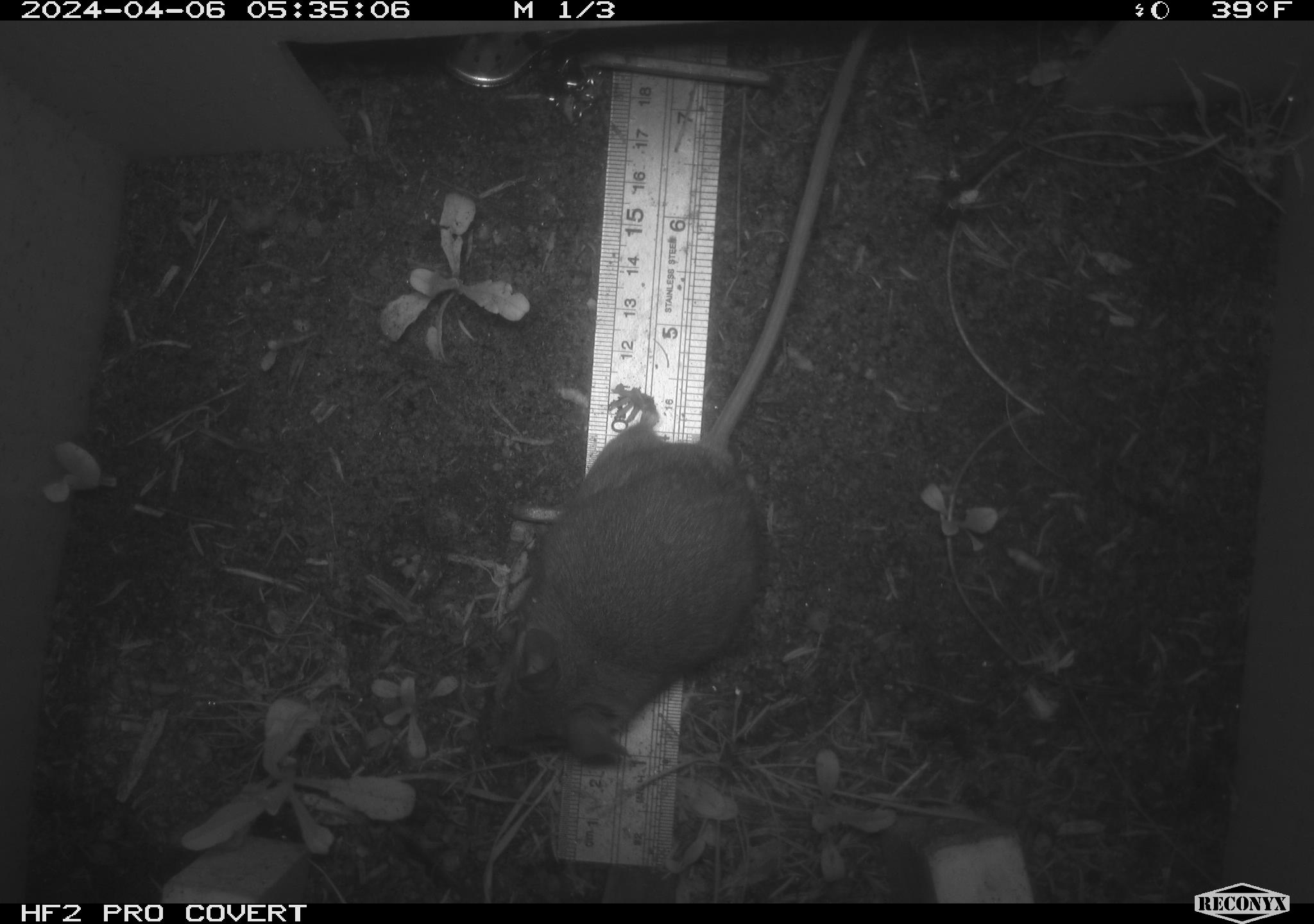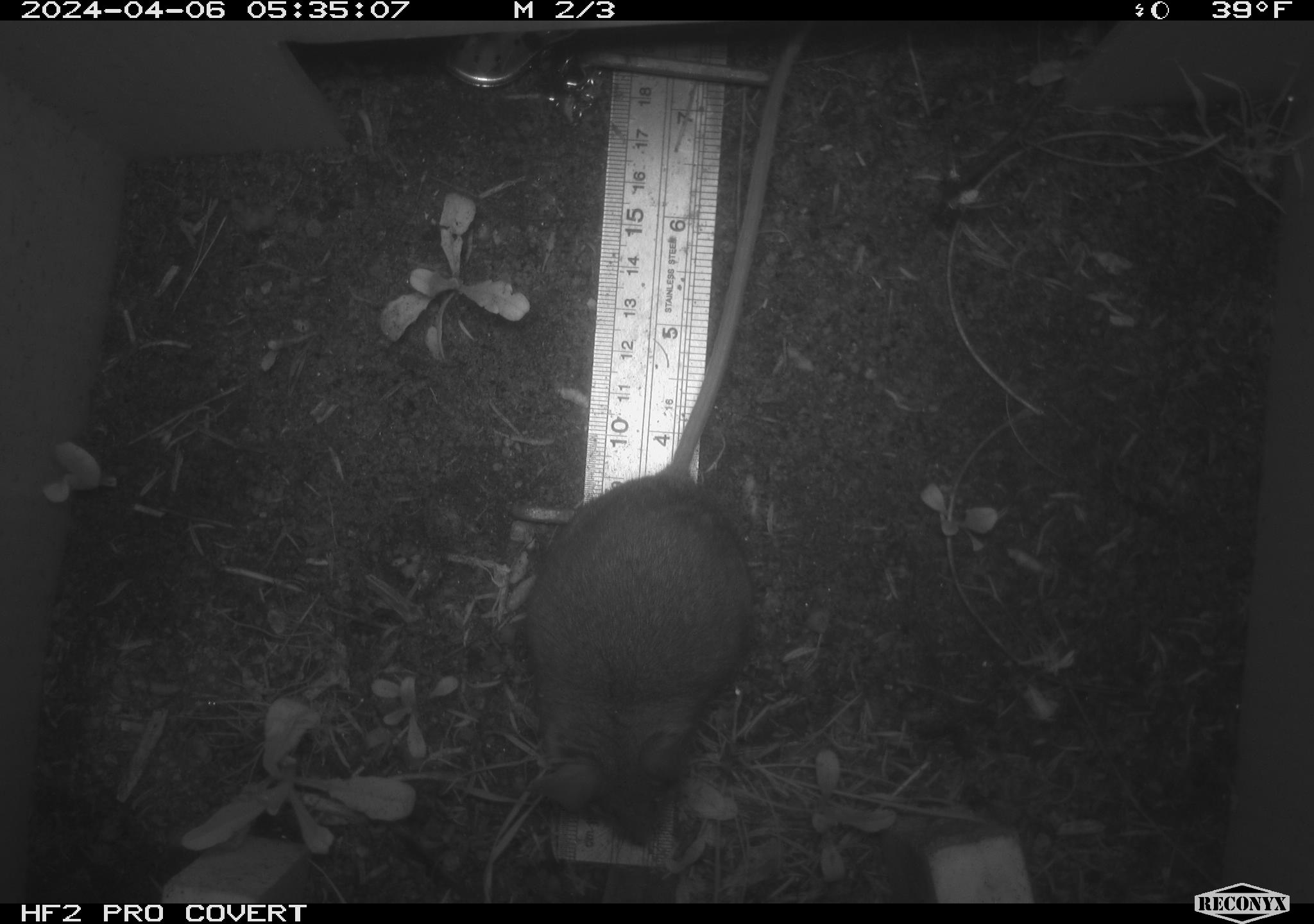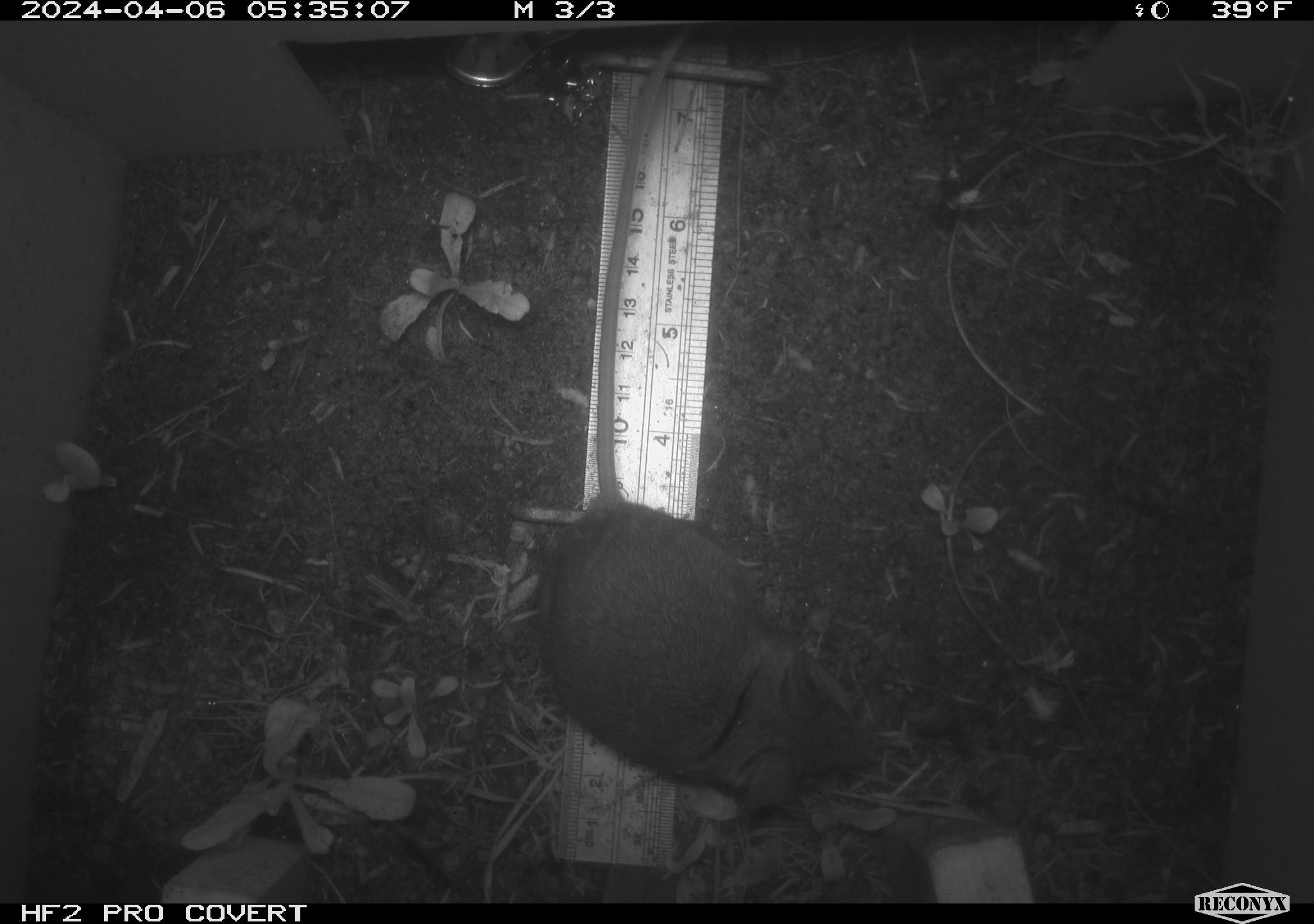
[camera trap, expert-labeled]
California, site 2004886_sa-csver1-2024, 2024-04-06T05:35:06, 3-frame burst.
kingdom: Animalia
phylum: Chordata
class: Mammalia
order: Rodentia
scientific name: Rodentia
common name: rodent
Rodent (Rodentia).